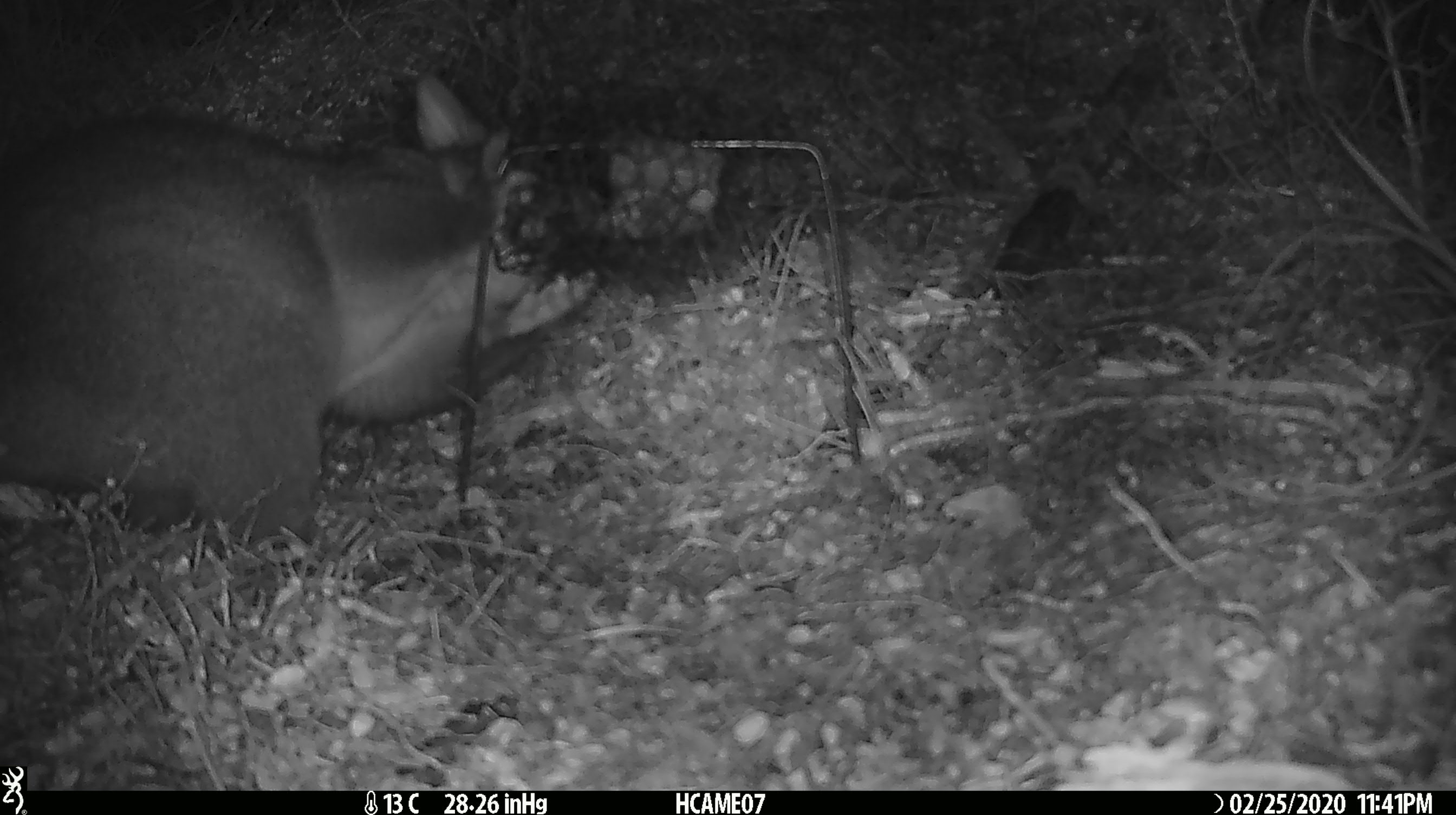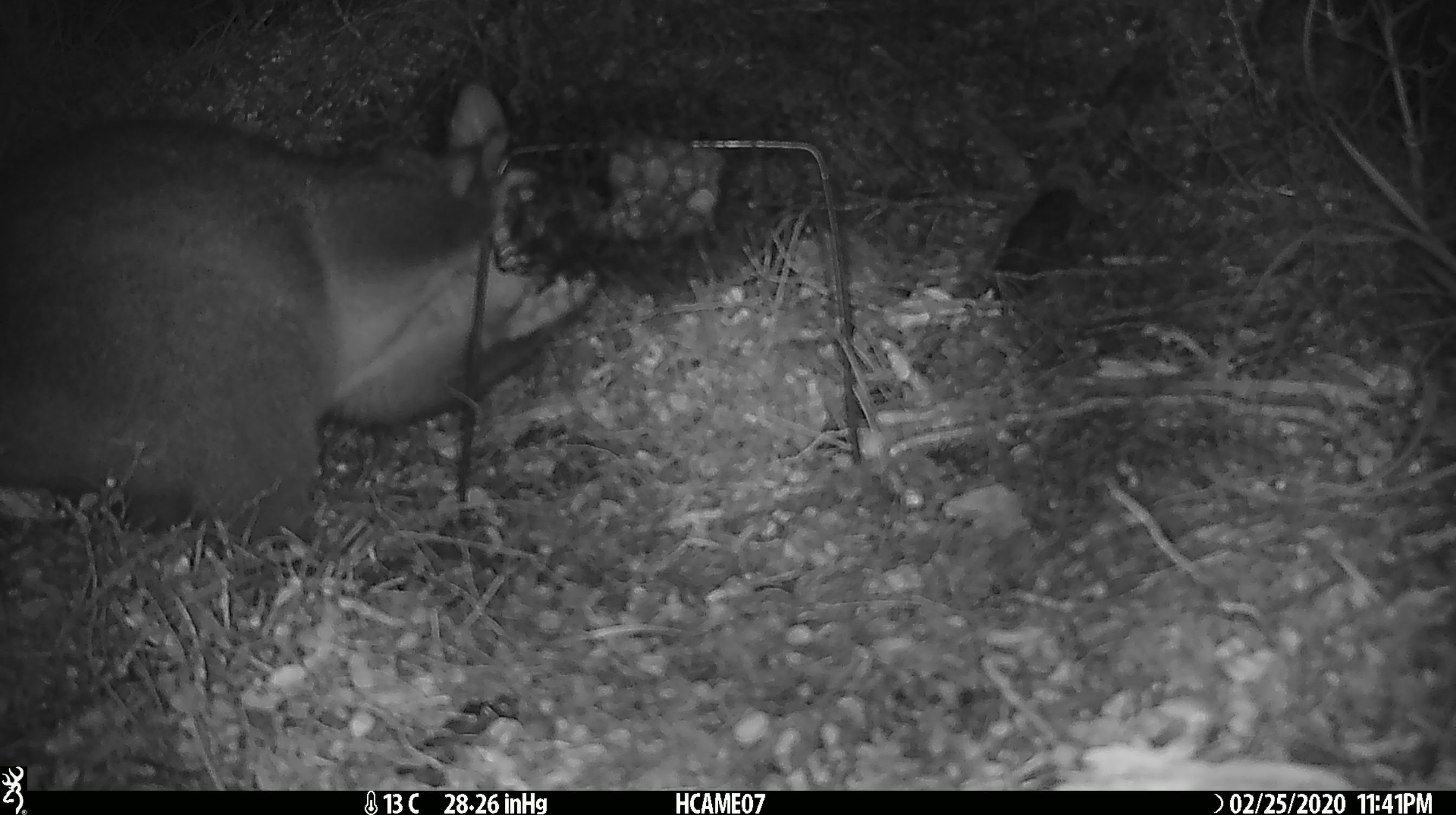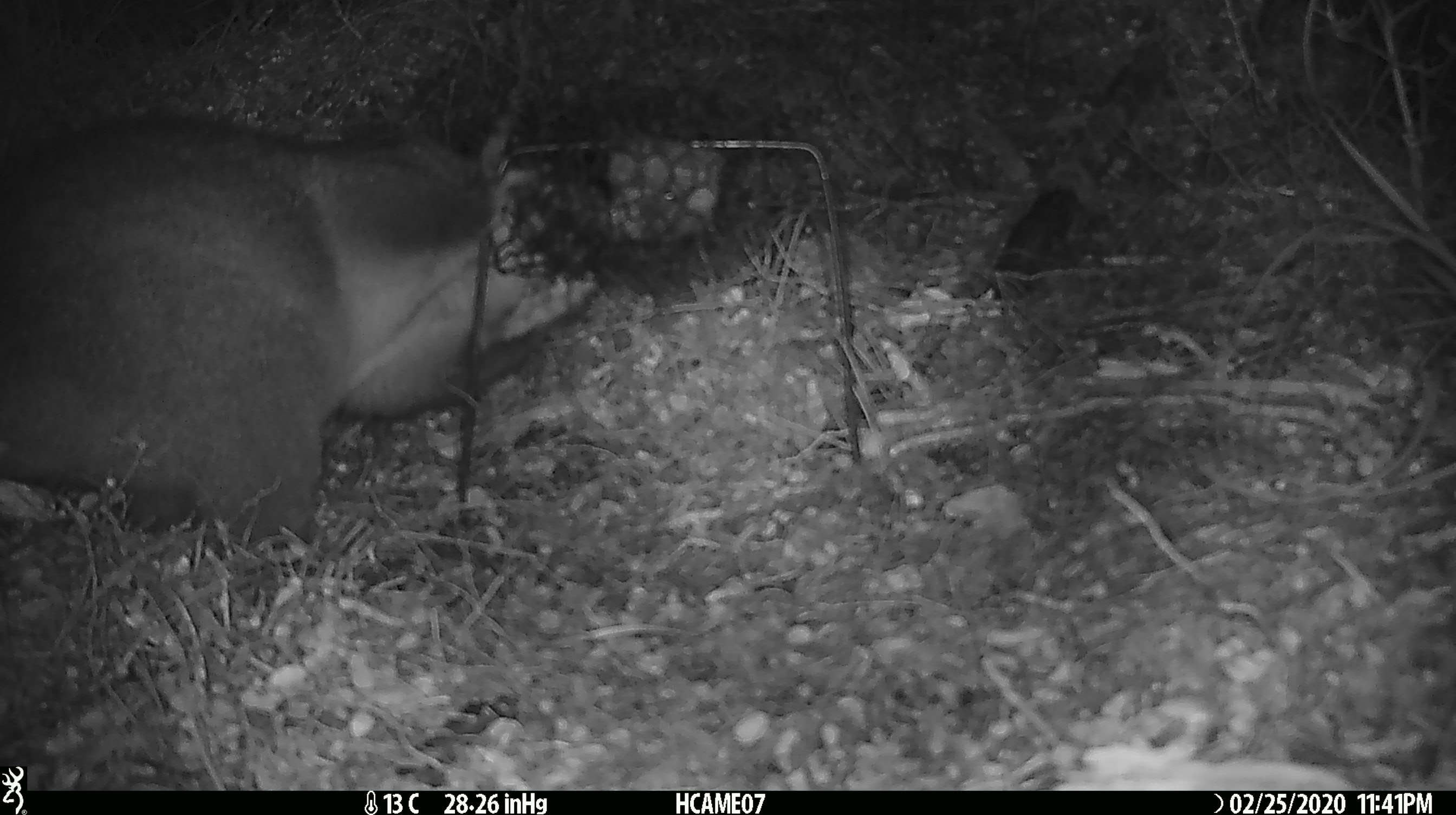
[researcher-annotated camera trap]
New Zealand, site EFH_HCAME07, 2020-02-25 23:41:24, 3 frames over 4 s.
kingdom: Animalia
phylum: Chordata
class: Mammalia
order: Diprotodontia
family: Phalangeridae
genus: Trichosurus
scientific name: Trichosurus vulpecula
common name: common brushtail possum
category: possum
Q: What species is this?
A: Possum (common brushtail possum) (Trichosurus vulpecula).